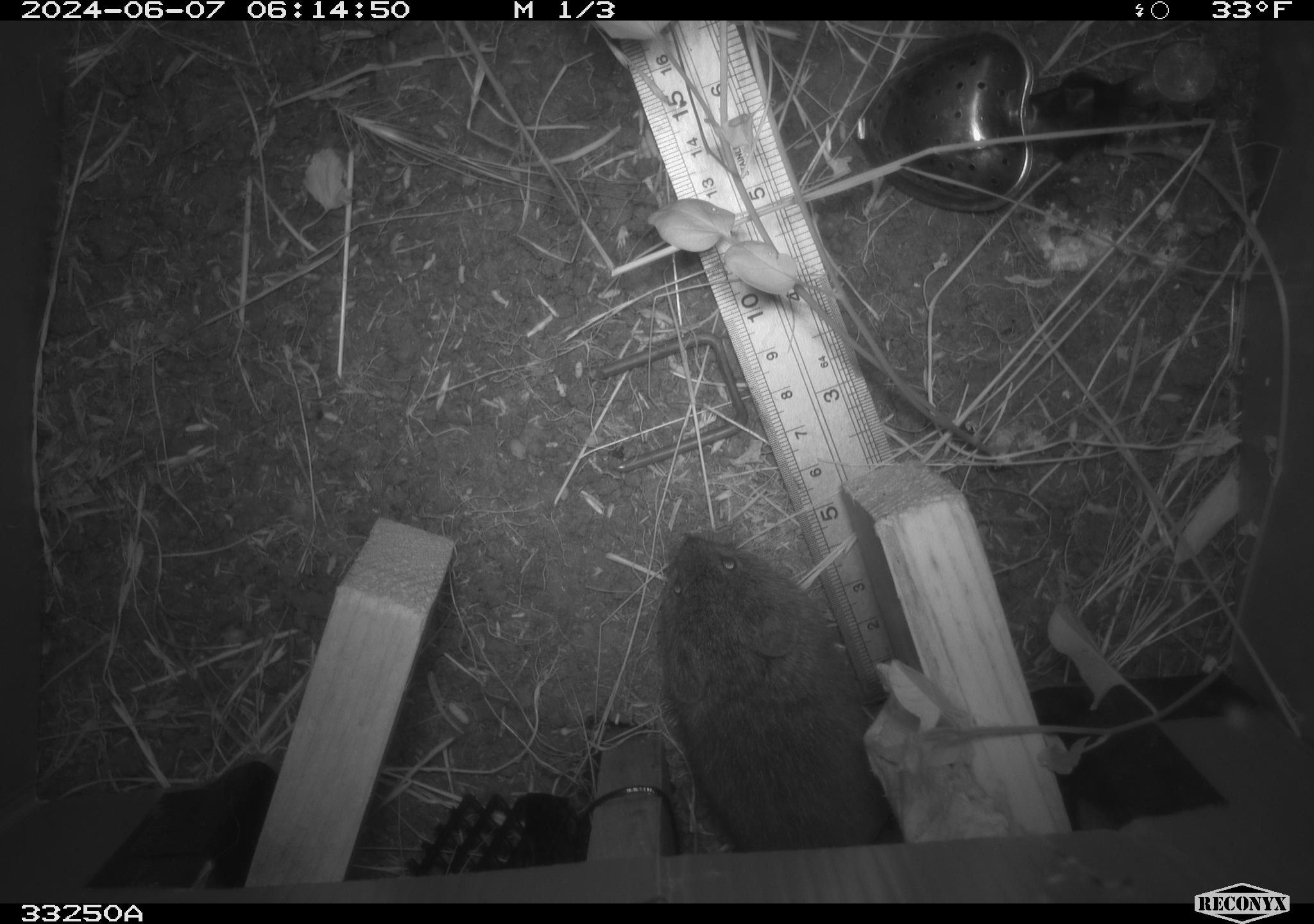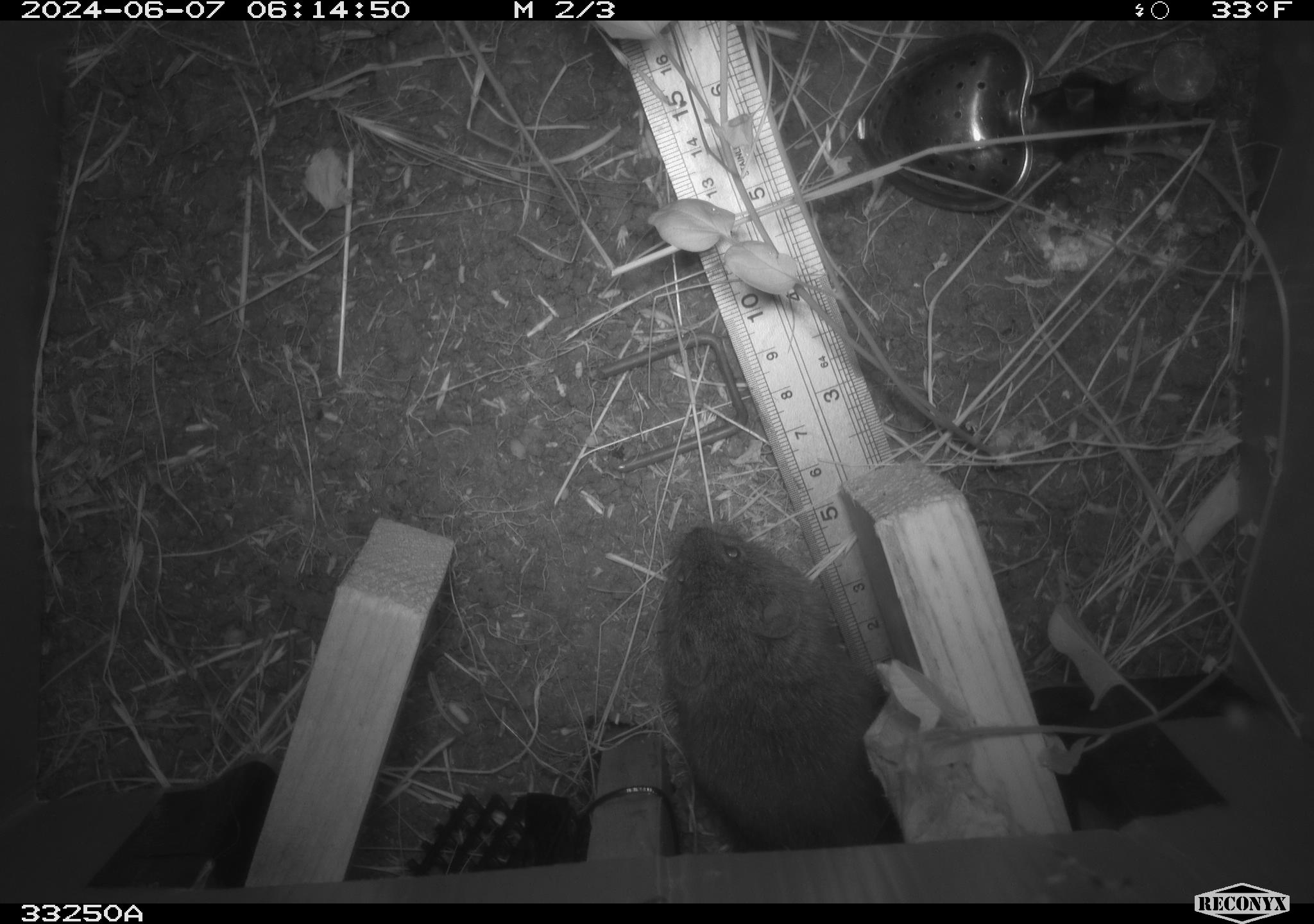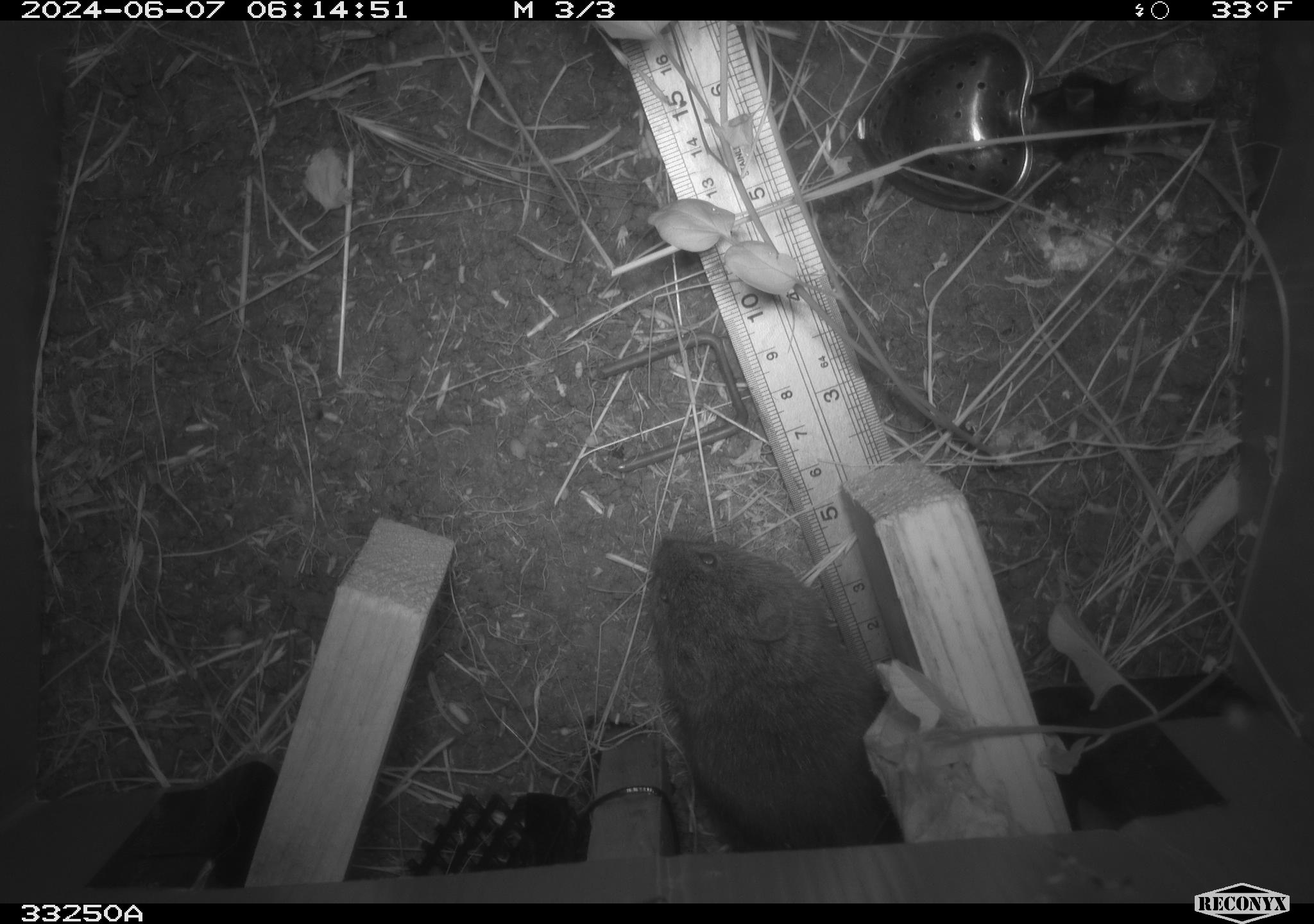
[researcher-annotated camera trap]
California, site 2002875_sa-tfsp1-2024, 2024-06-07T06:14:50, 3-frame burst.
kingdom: Animalia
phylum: Chordata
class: Mammalia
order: Rodentia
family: Cricetidae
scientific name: Arvicolinae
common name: voles, lemmings, and muskrats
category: arvicolinae subfamily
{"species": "arvicolinae subfamily (voles, lemmings, and muskrats) (Arvicolinae)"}